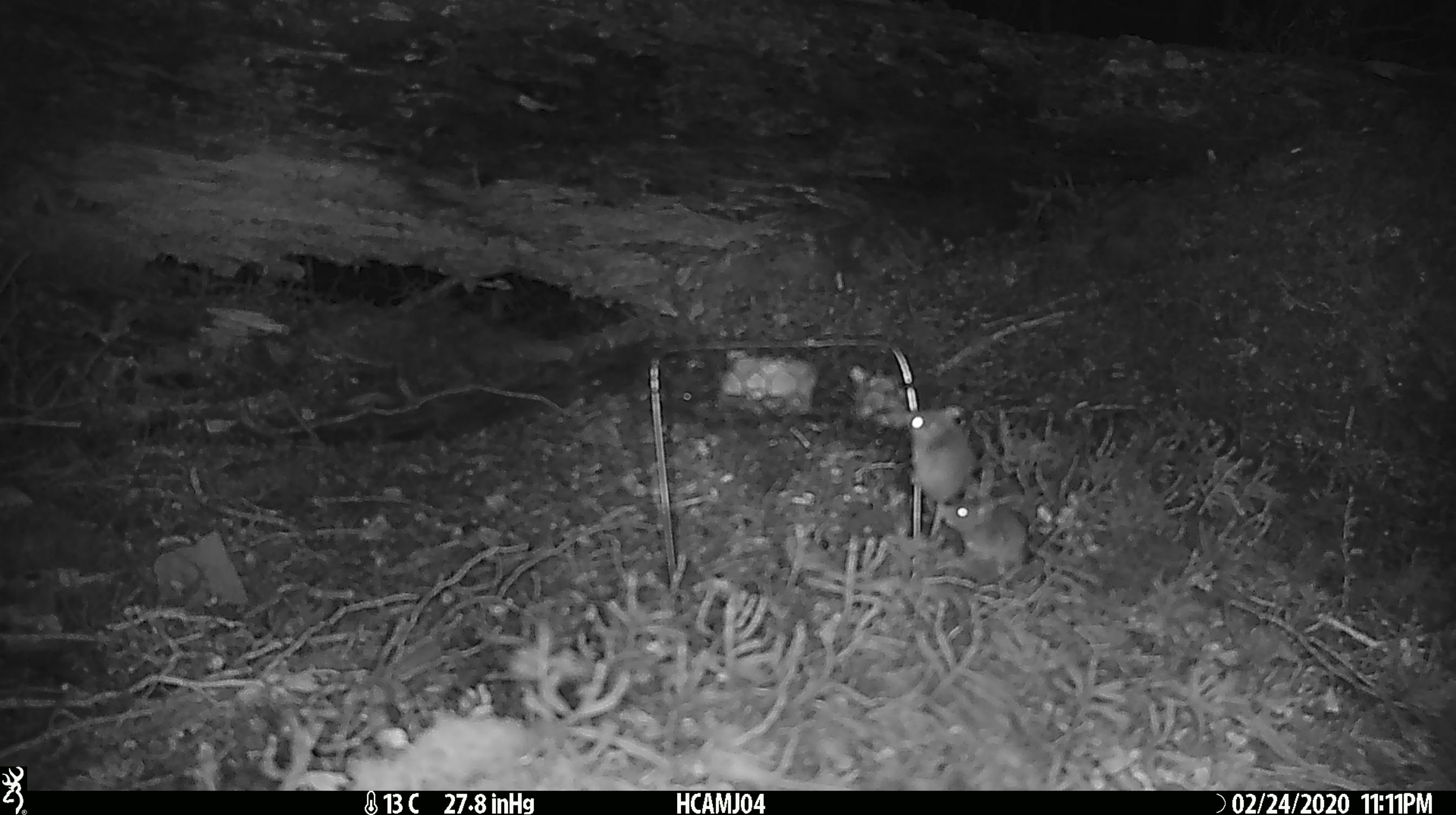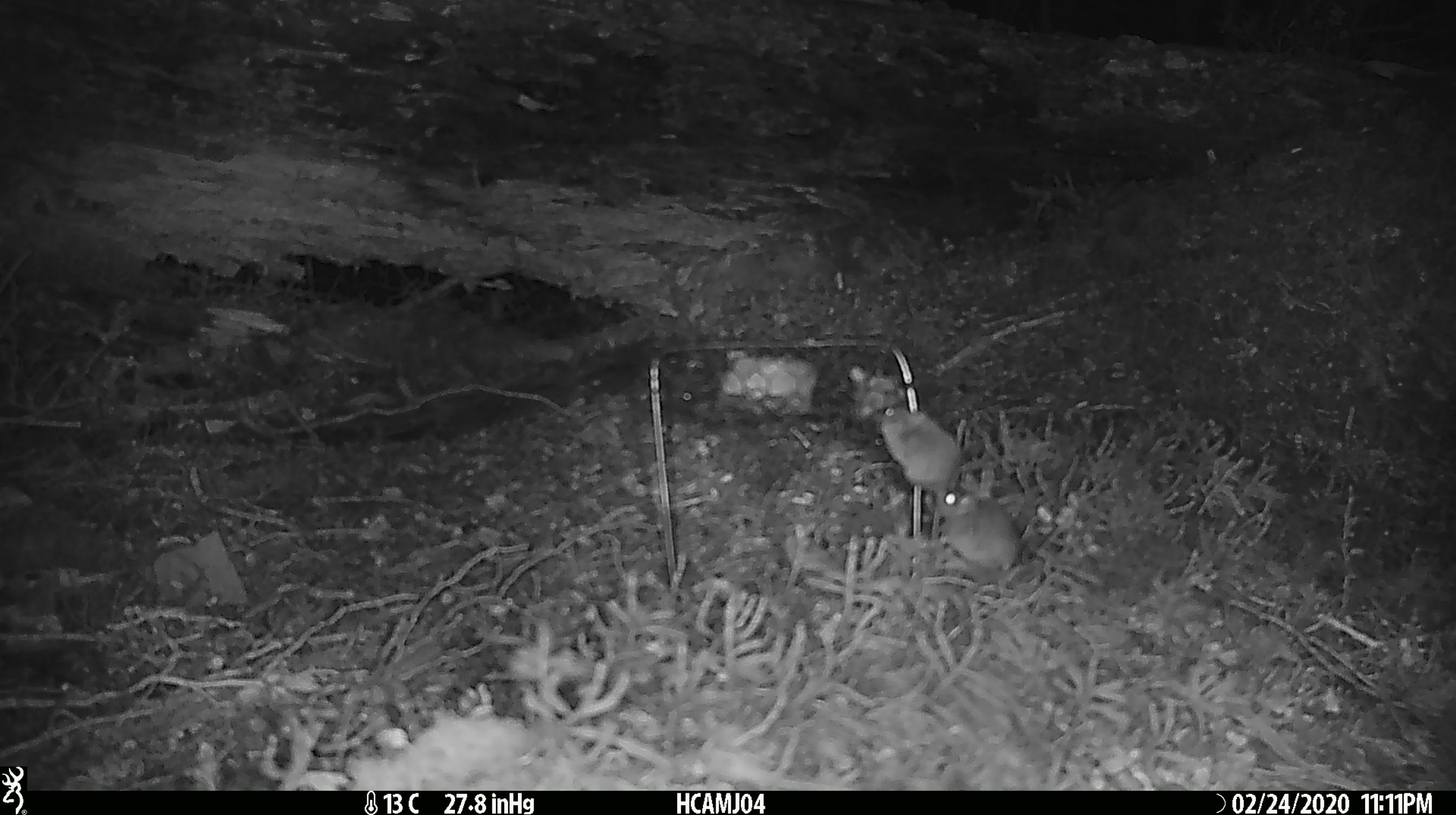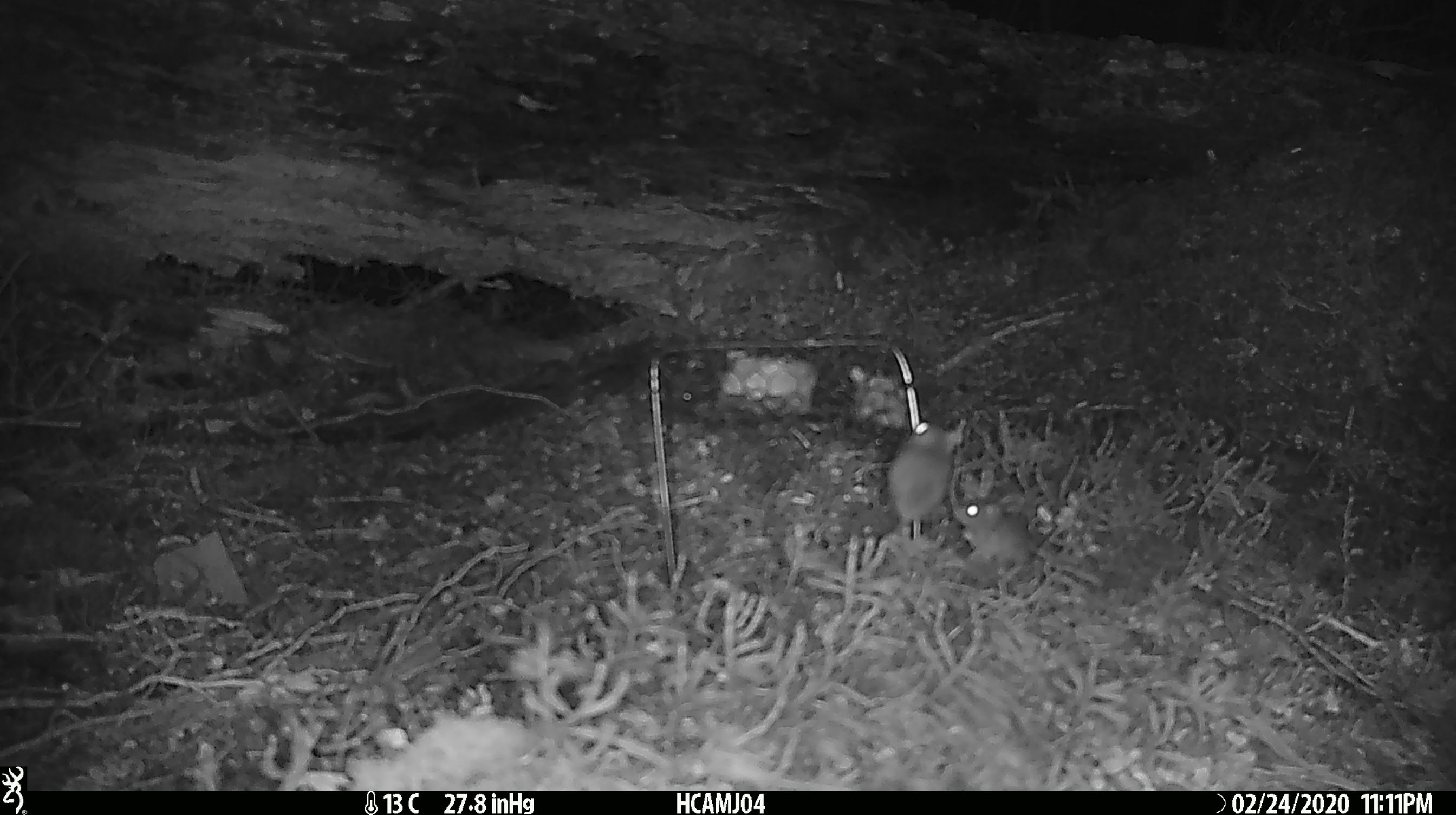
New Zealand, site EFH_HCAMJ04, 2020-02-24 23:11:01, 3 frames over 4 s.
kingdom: Animalia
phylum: Chordata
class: Mammalia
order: Rodentia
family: Muridae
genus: Mus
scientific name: Mus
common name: mouse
Mouse (Mus).